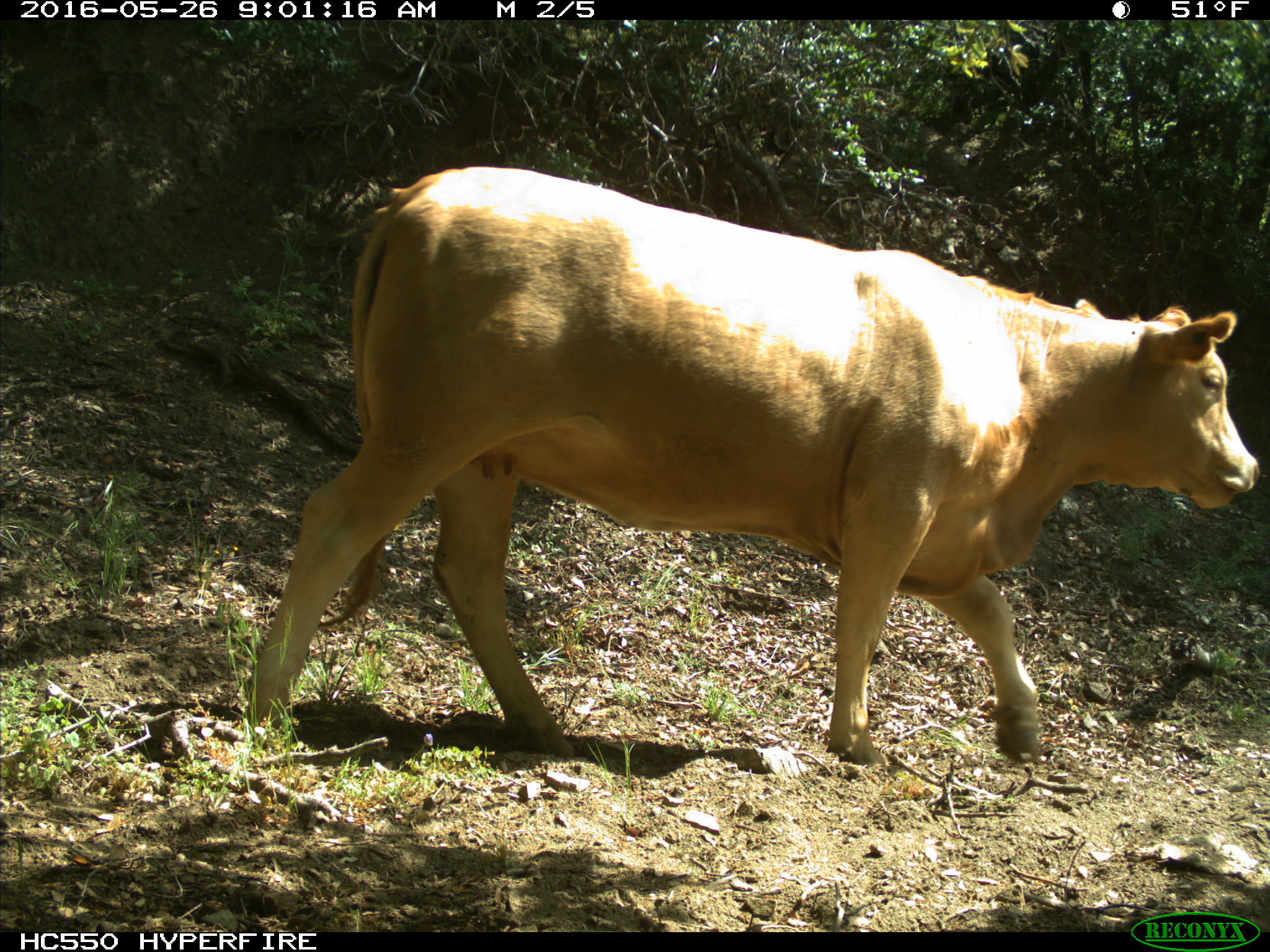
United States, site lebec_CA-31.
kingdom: Animalia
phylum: Chordata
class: Mammalia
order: Artiodactyla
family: Bovidae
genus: Bos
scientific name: Bos taurus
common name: domestic cow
Bos taurus (domestic cow).